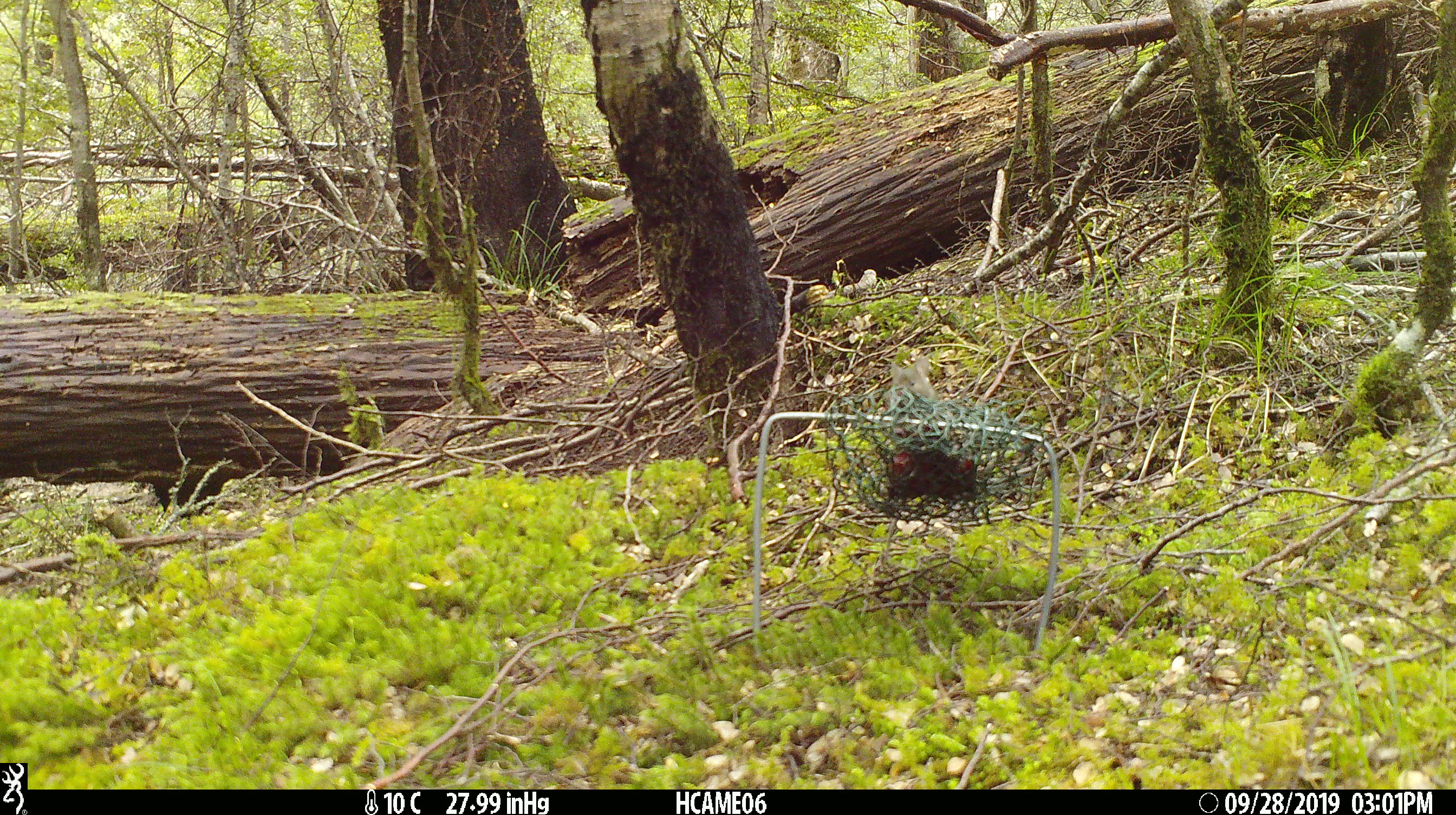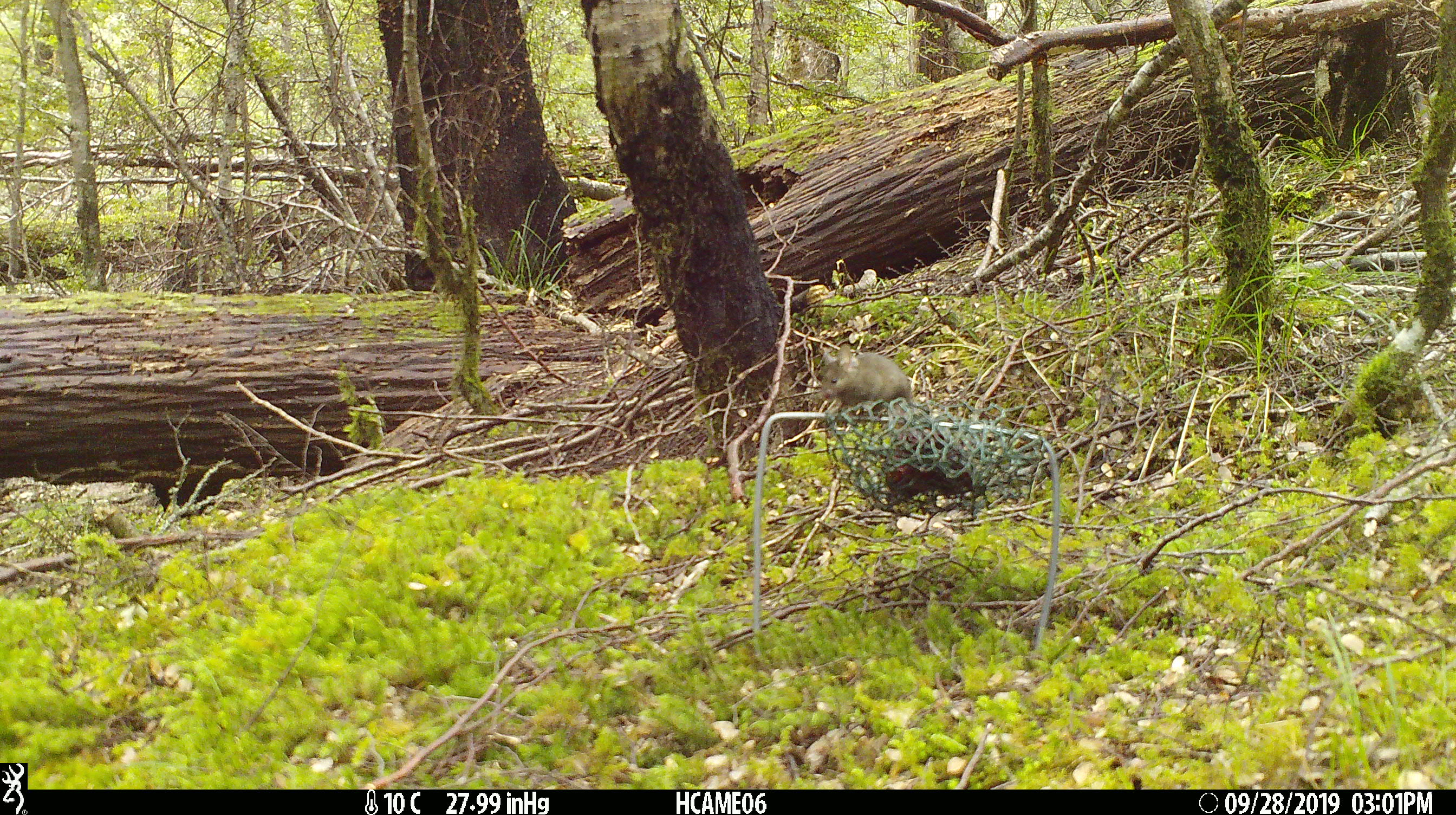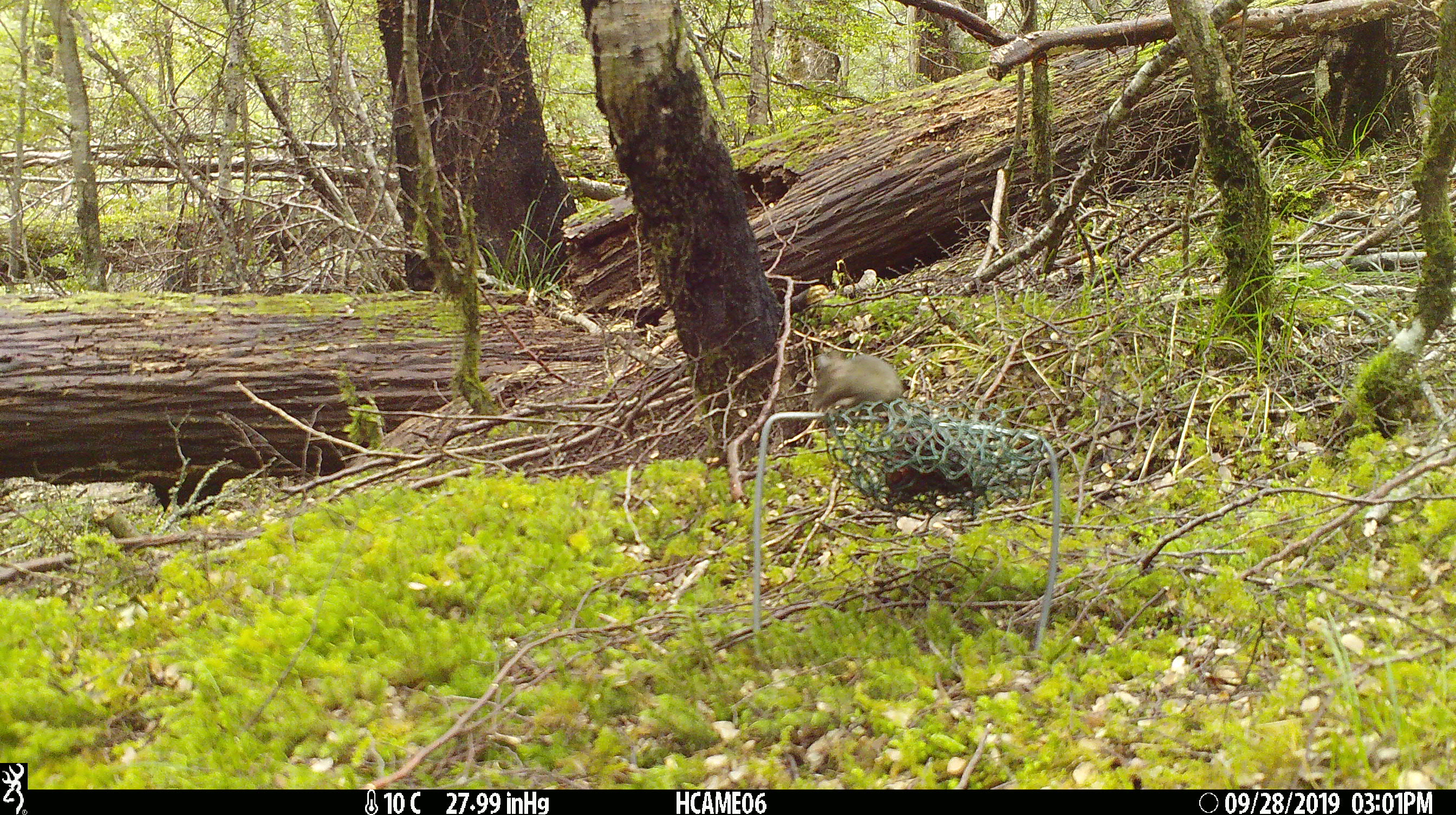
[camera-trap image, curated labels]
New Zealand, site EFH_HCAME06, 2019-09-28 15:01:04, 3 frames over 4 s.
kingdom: Animalia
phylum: Chordata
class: Mammalia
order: Rodentia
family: Muridae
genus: Mus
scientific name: Mus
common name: mouse